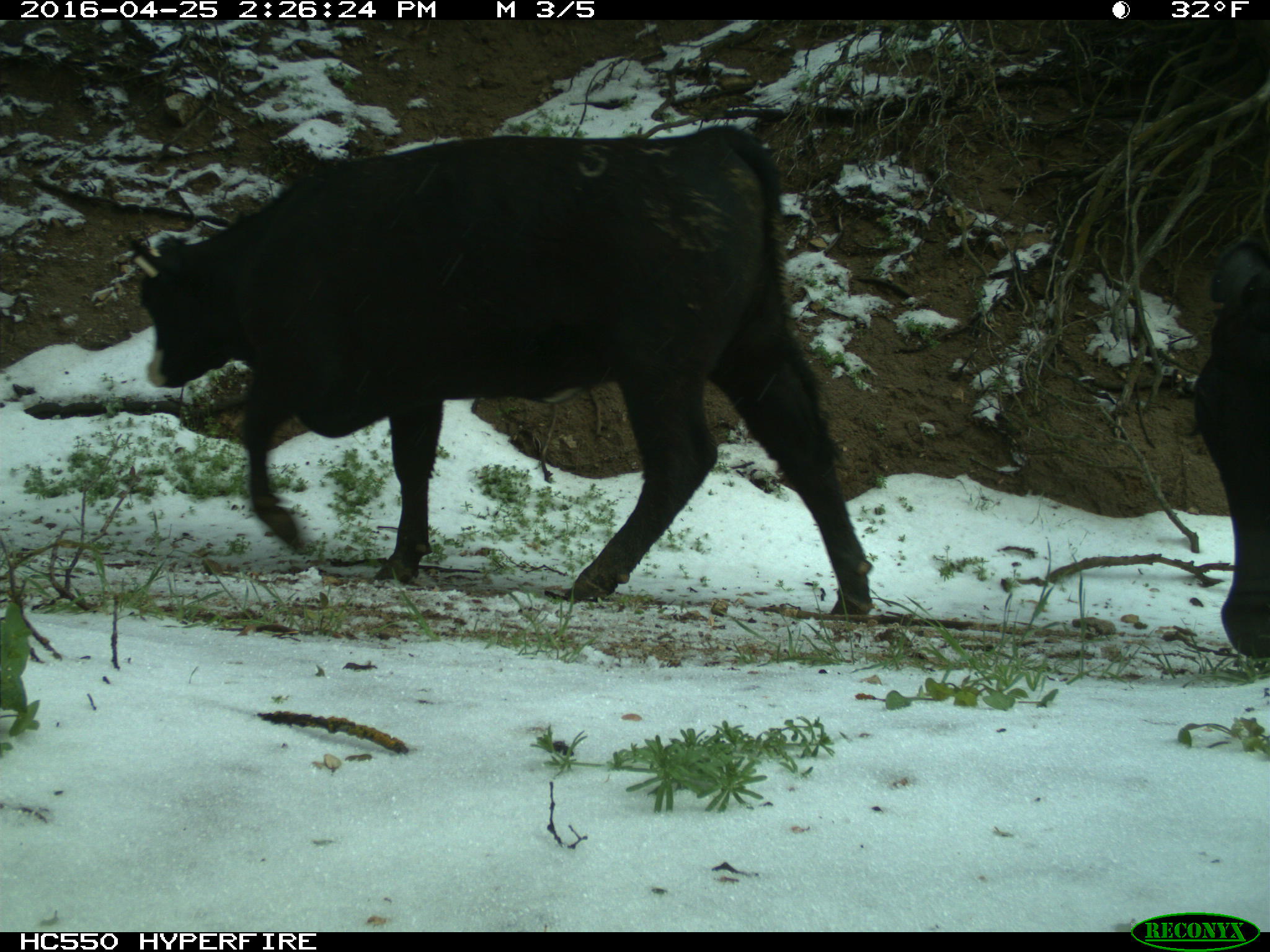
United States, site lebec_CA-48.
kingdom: Animalia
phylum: Chordata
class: Mammalia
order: Artiodactyla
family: Bovidae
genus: Bos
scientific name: Bos taurus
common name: domestic cow